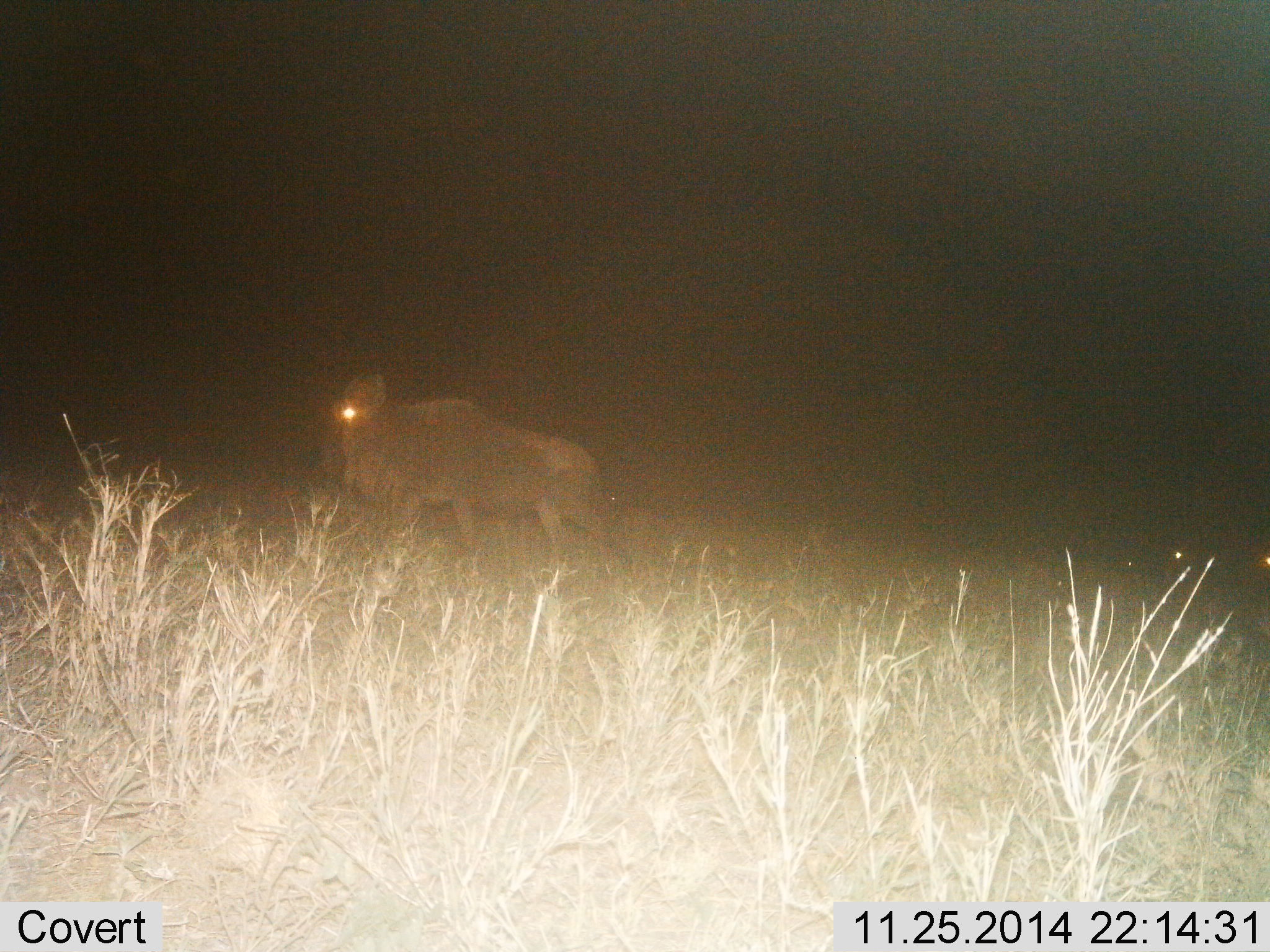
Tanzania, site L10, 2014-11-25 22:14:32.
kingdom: Animalia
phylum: Chordata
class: Mammalia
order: Artiodactyla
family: Bovidae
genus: Connochaetes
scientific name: Connochaetes taurinus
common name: blue wildebeest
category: wildebeest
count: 1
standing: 30%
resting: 0%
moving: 60%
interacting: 0%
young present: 0%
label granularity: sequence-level